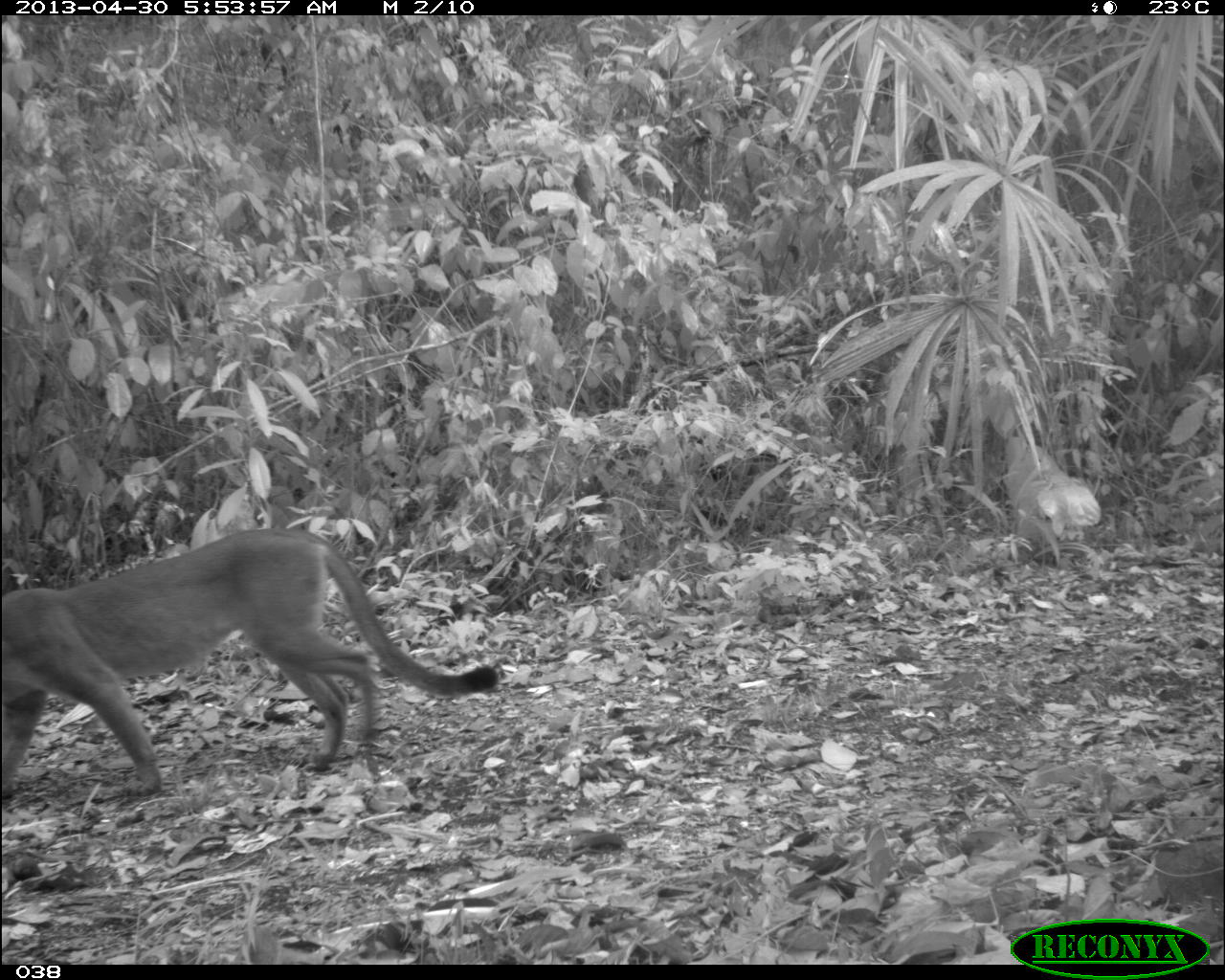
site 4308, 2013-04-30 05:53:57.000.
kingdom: Animalia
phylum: Chordata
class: Mammalia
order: Carnivora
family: Felidae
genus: Puma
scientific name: Puma concolor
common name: mountain lion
Puma concolor (mountain lion), count 1.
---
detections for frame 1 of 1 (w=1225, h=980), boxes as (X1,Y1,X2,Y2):
puma concolor: (0,520,509,799)